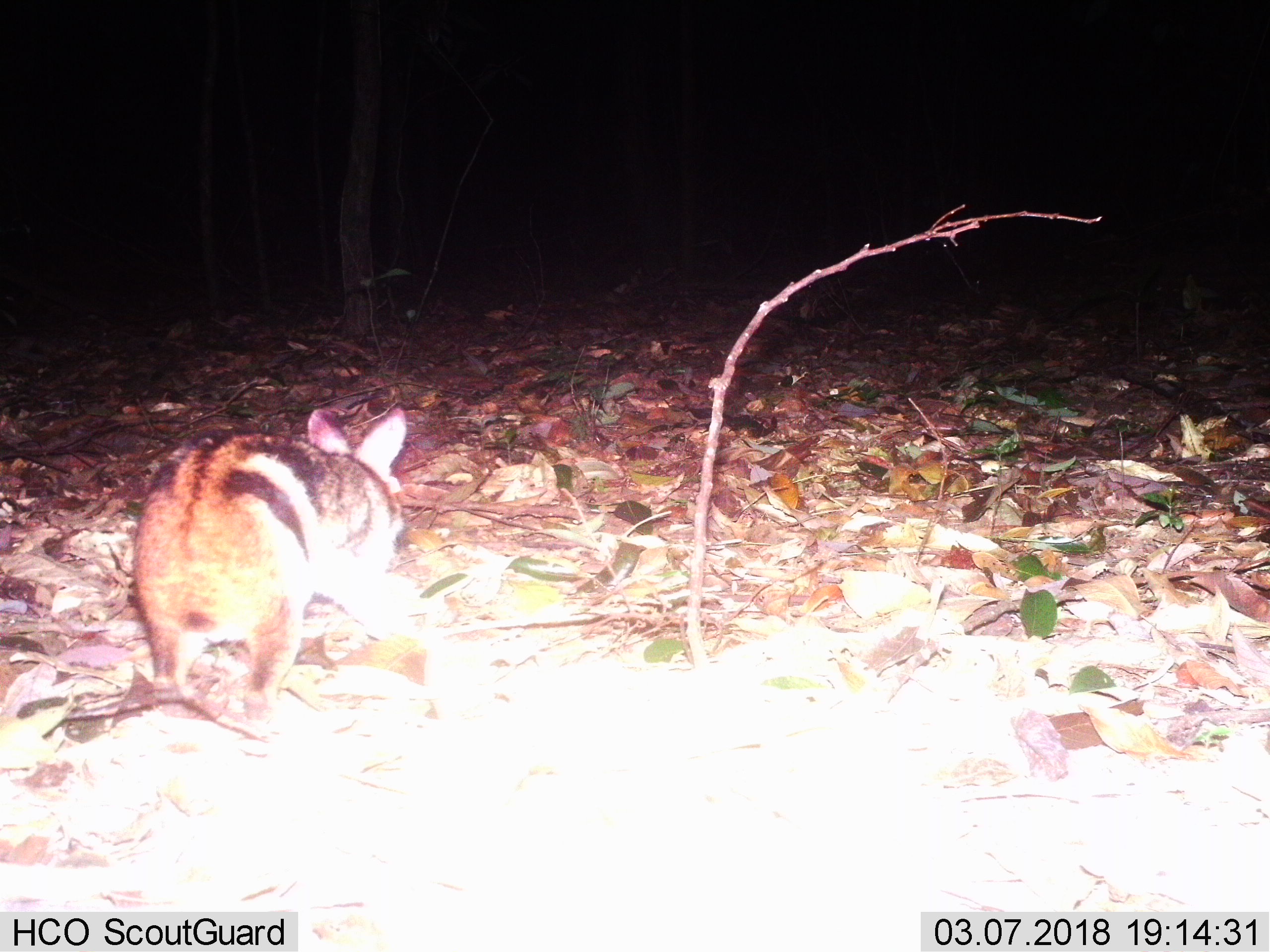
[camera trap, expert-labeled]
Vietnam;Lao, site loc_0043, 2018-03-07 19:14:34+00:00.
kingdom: Animalia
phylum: Chordata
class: Mammalia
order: Lagomorpha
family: Leporidae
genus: Nesolagus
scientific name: Nesolagus timminsi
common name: annamite striped rabbit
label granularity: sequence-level